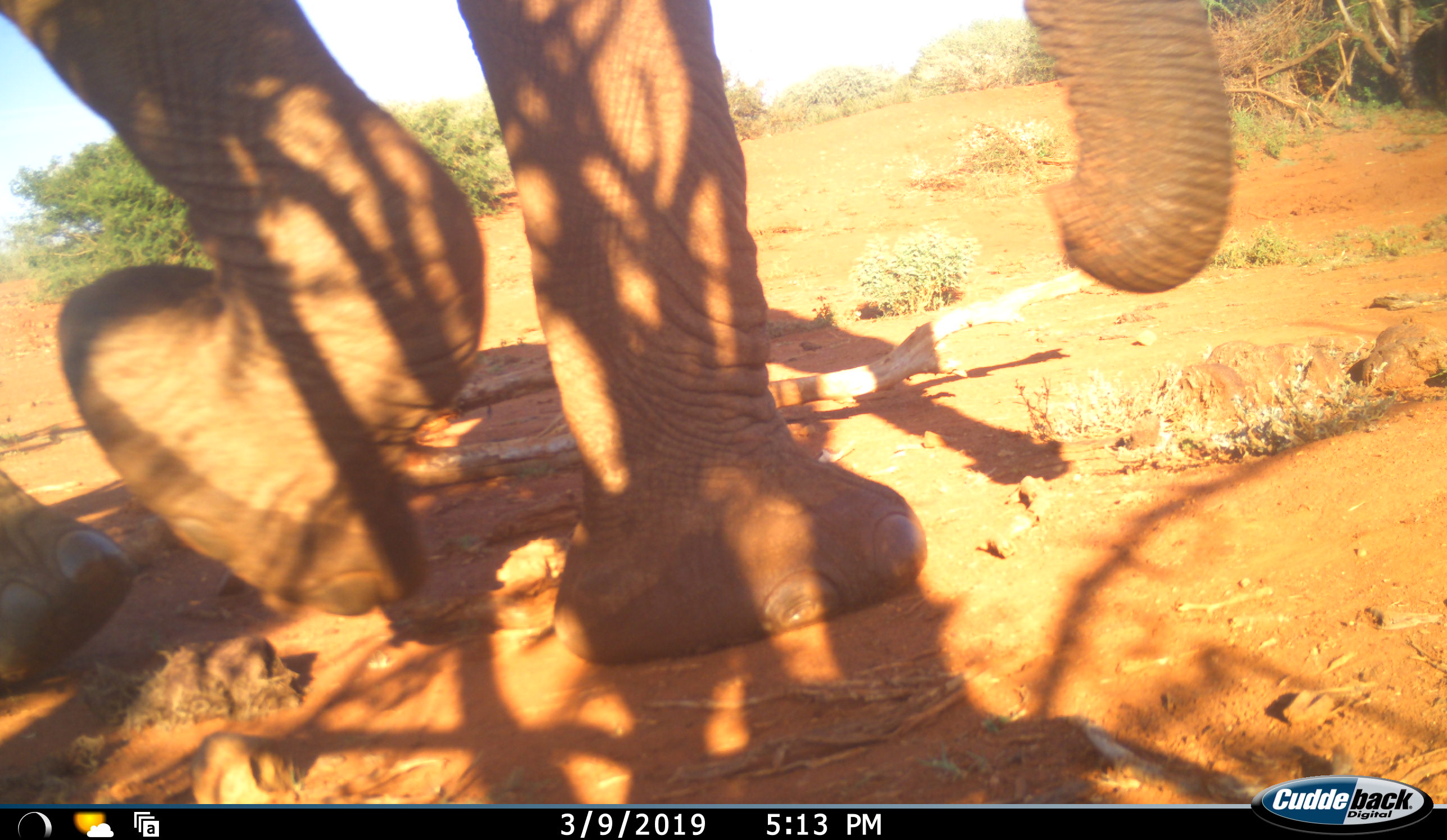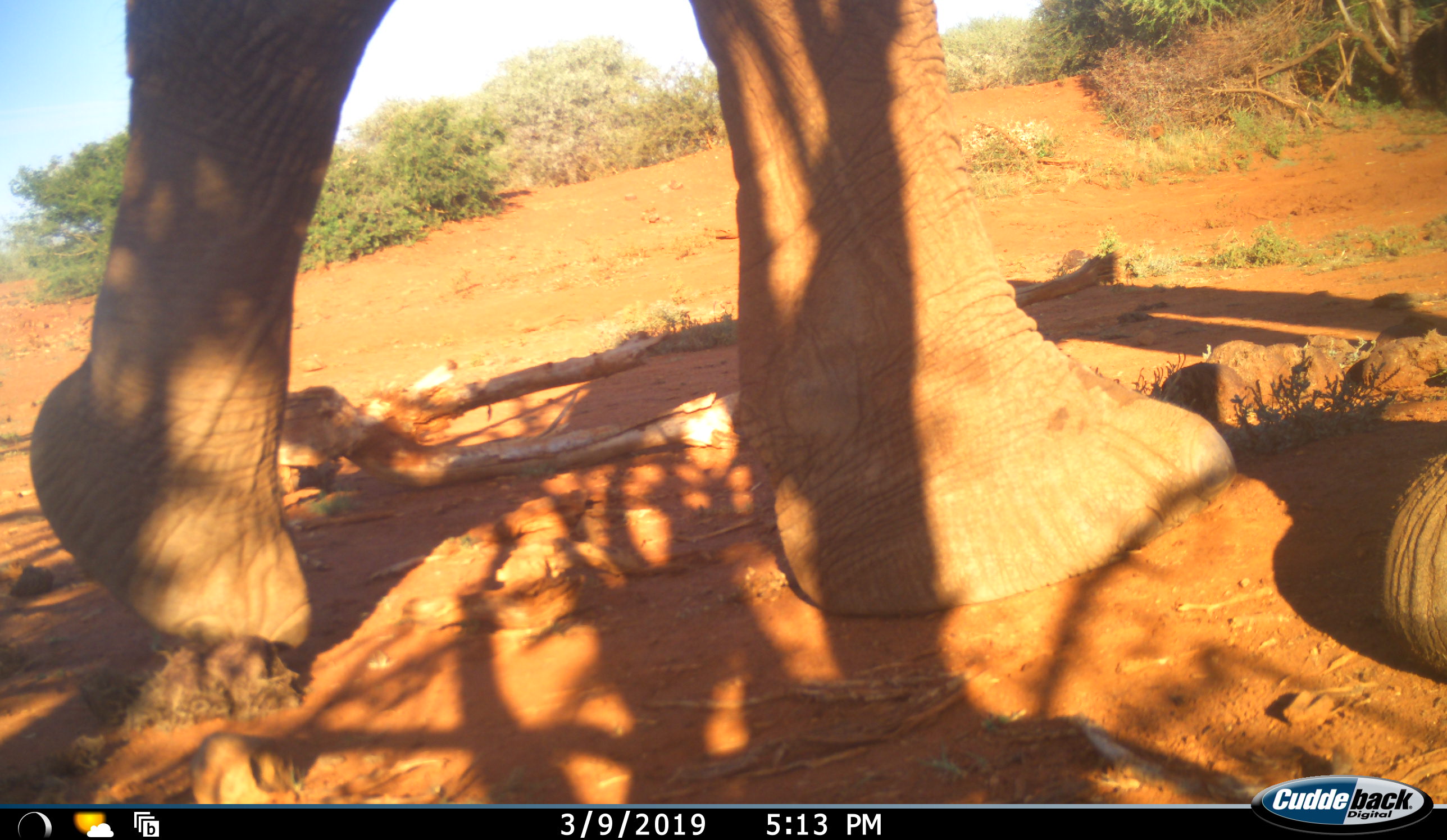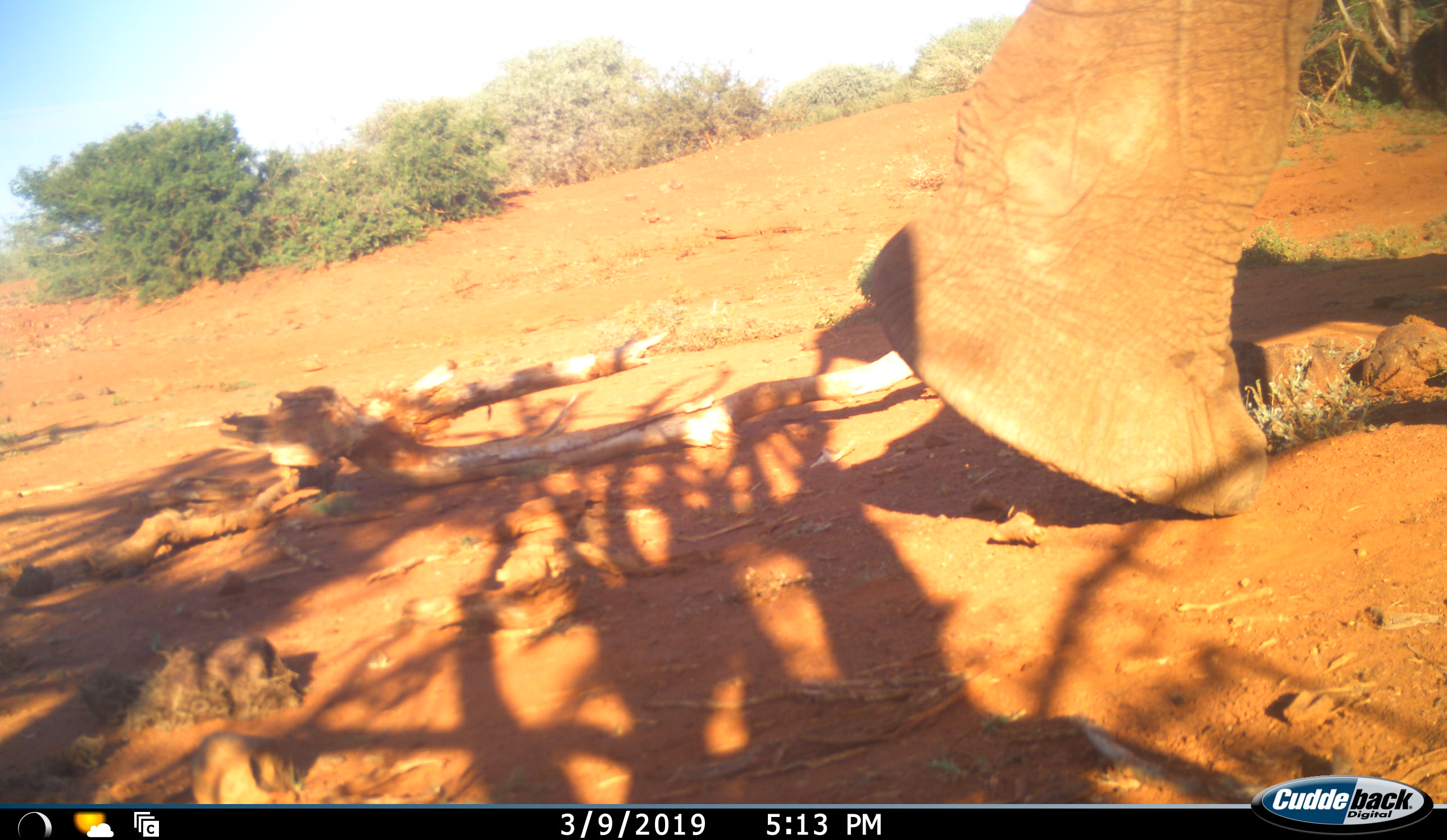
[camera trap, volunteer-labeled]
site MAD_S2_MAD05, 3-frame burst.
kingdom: Animalia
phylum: Chordata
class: Mammalia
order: Proboscidea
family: Elephantidae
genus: Loxodonta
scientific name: Loxodonta africana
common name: african bush elephant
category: elephant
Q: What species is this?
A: Elephant (african bush elephant) (Loxodonta africana).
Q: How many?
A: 1.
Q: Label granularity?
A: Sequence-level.